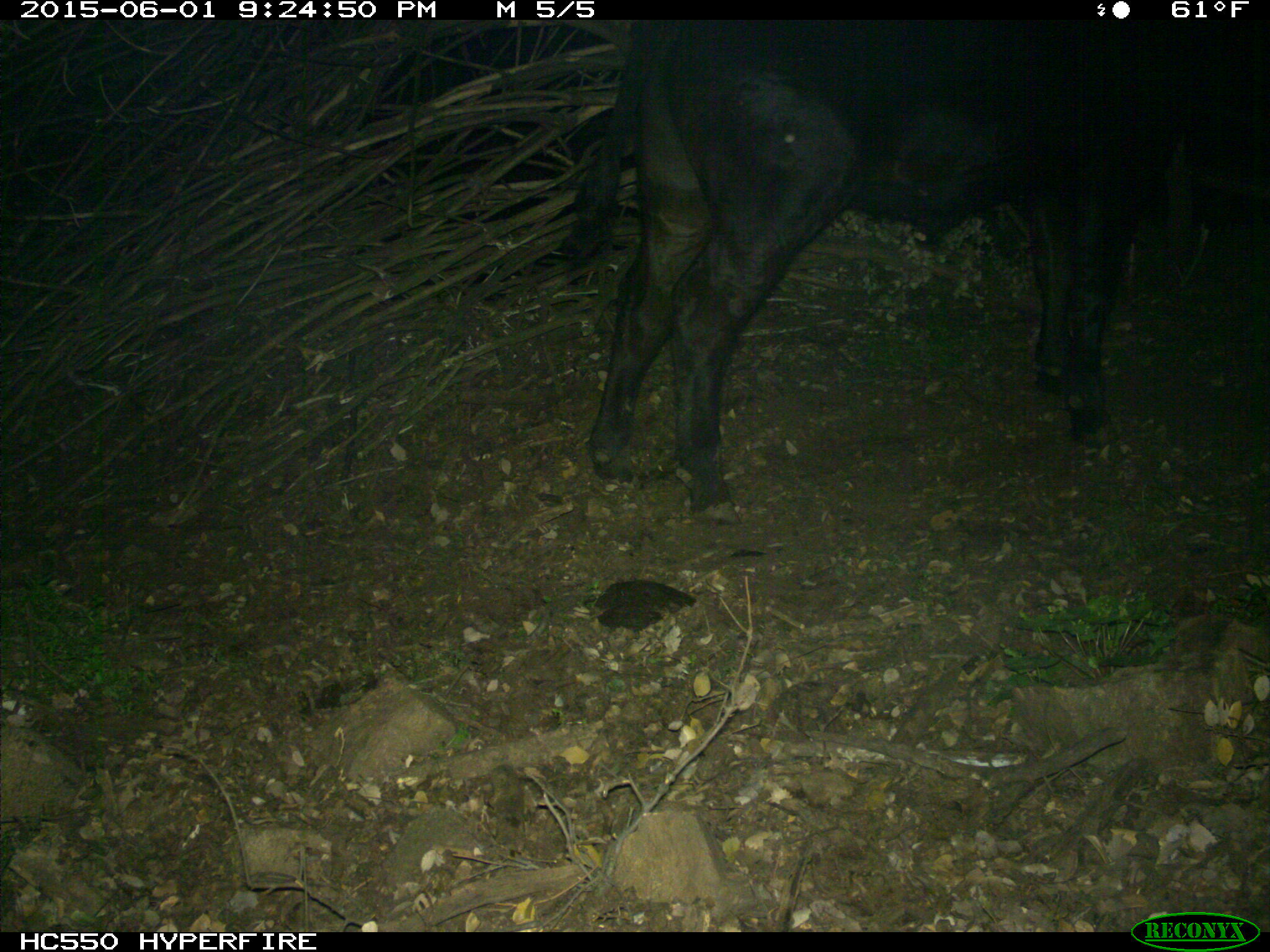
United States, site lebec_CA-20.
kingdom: Animalia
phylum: Chordata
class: Mammalia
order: Artiodactyla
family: Bovidae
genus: Bos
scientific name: Bos taurus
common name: domestic cow